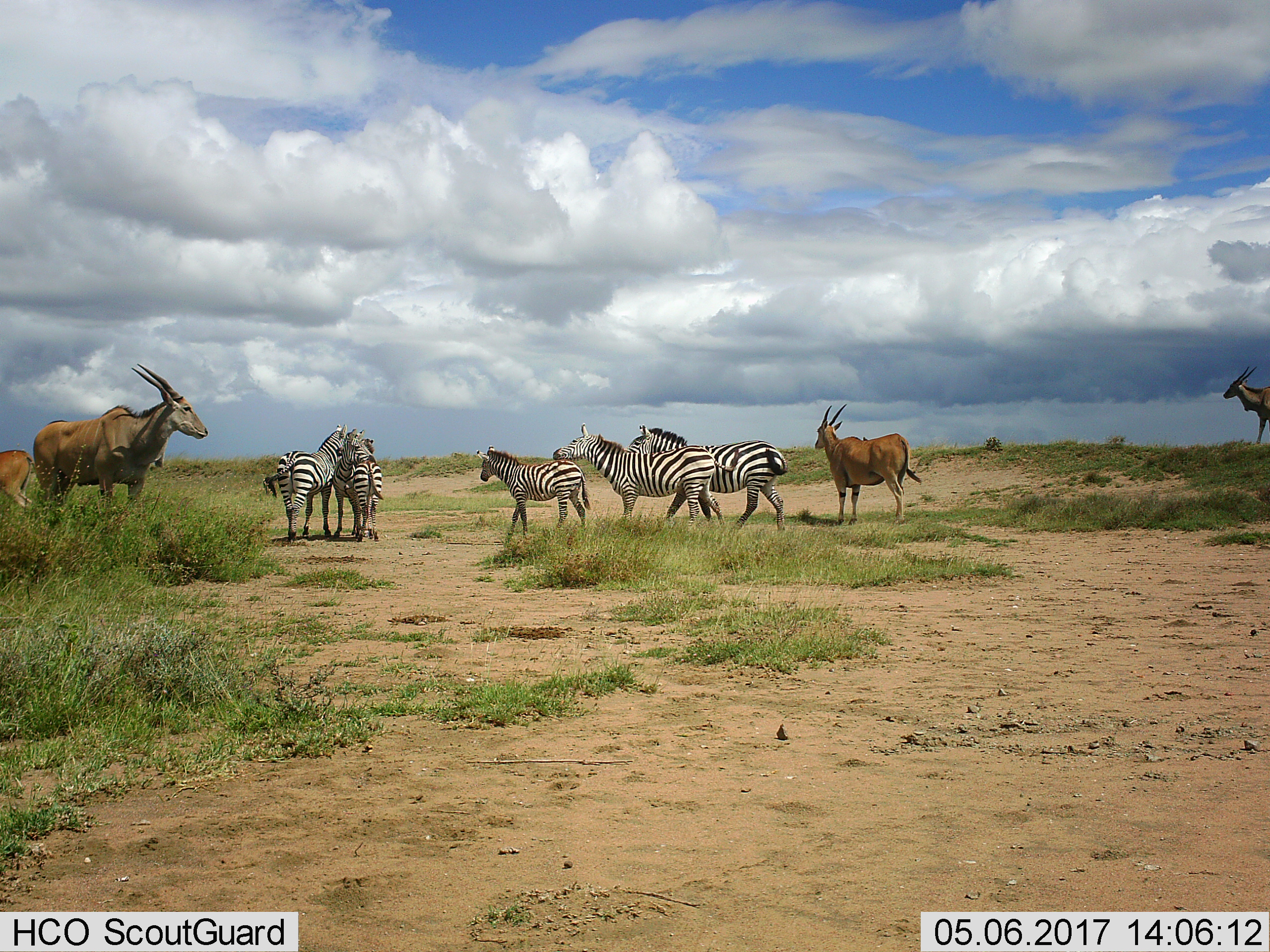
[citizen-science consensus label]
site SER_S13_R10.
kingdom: Animalia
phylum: Chordata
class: Mammalia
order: Artiodactyla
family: Bovidae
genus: Tragelaphus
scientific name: Tragelaphus oryx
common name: eland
Eland (Tragelaphus oryx), count 4. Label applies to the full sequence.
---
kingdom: Animalia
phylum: Chordata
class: Mammalia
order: Perissodactyla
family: Equidae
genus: Equus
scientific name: Equus quagga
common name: plains zebra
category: zebraplains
Zebraplains (plains zebra) (Equus quagga), count 6. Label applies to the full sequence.